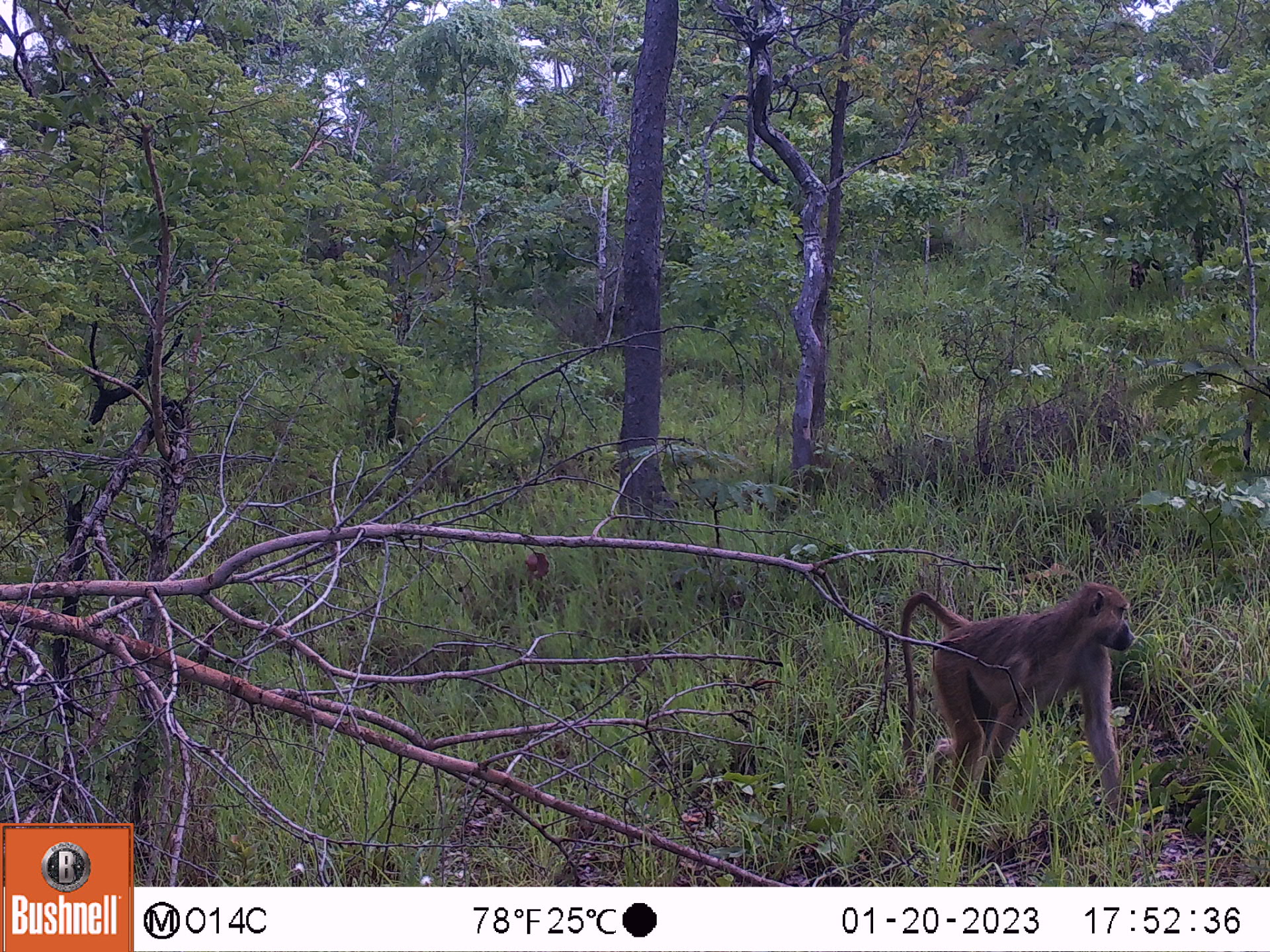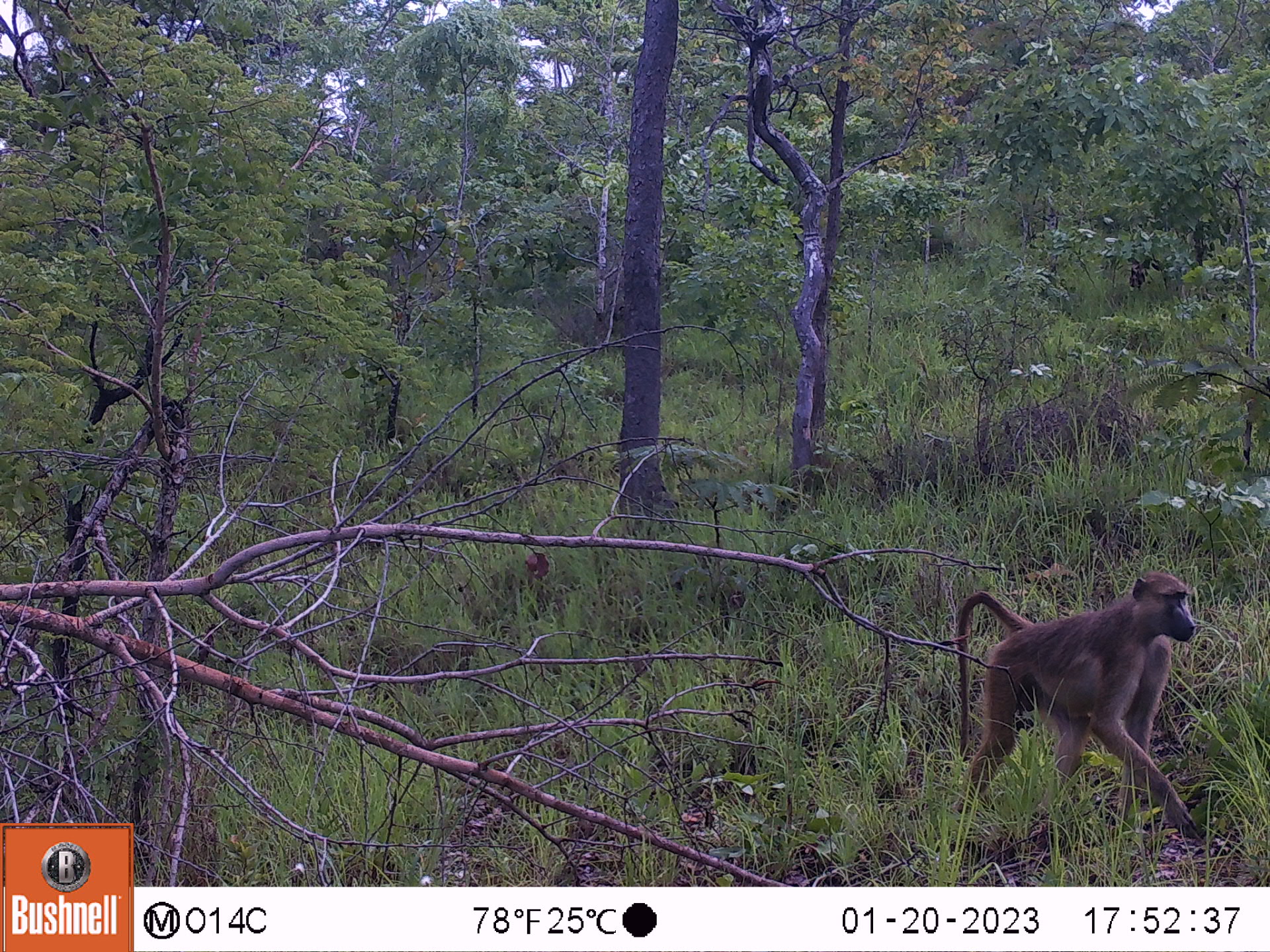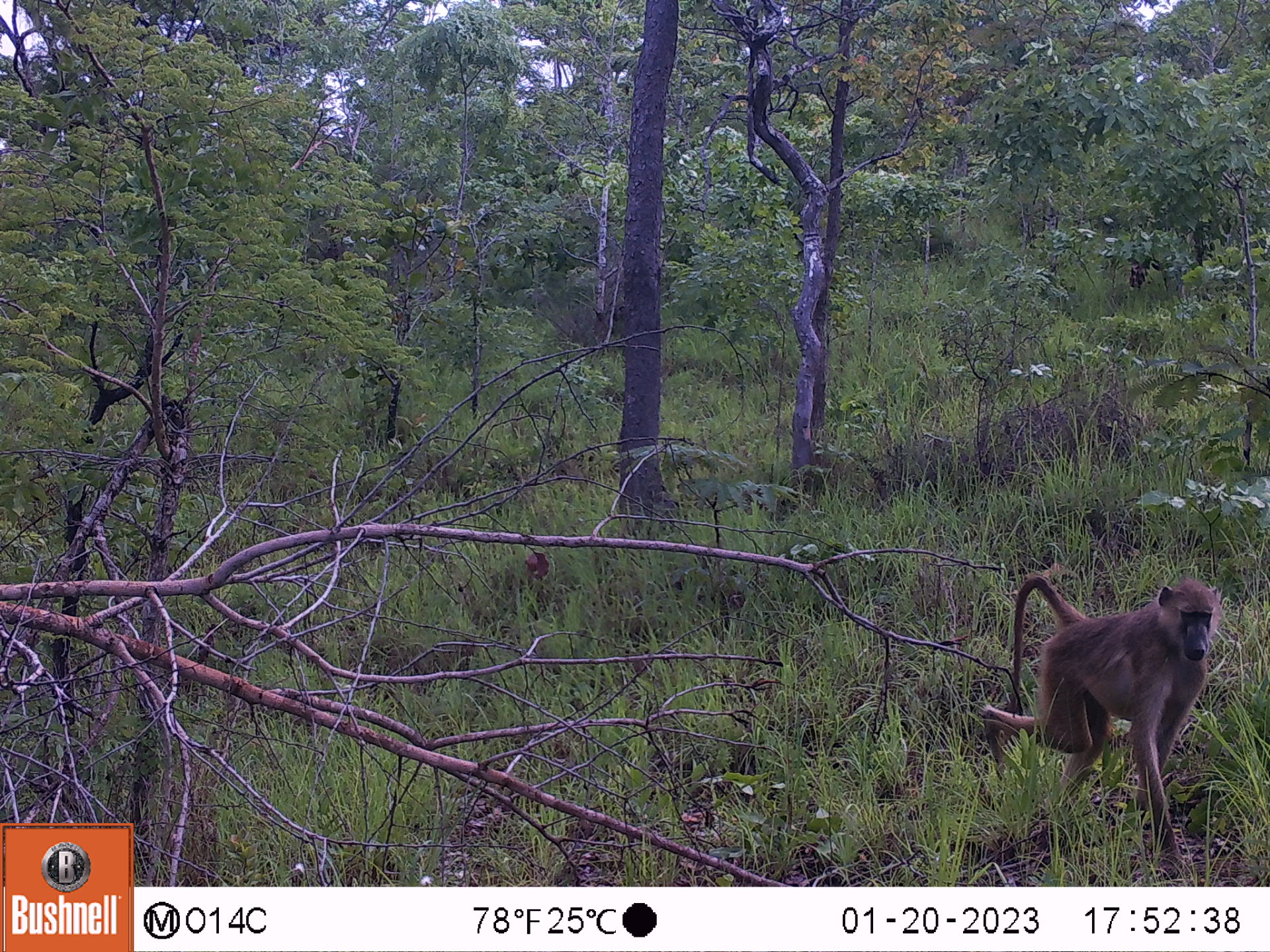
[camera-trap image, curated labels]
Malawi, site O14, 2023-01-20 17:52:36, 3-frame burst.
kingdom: Animalia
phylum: Chordata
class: Mammalia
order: Primates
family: Cercopithecidae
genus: Papio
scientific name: Papio cynocephalus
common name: yellow baboon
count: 1